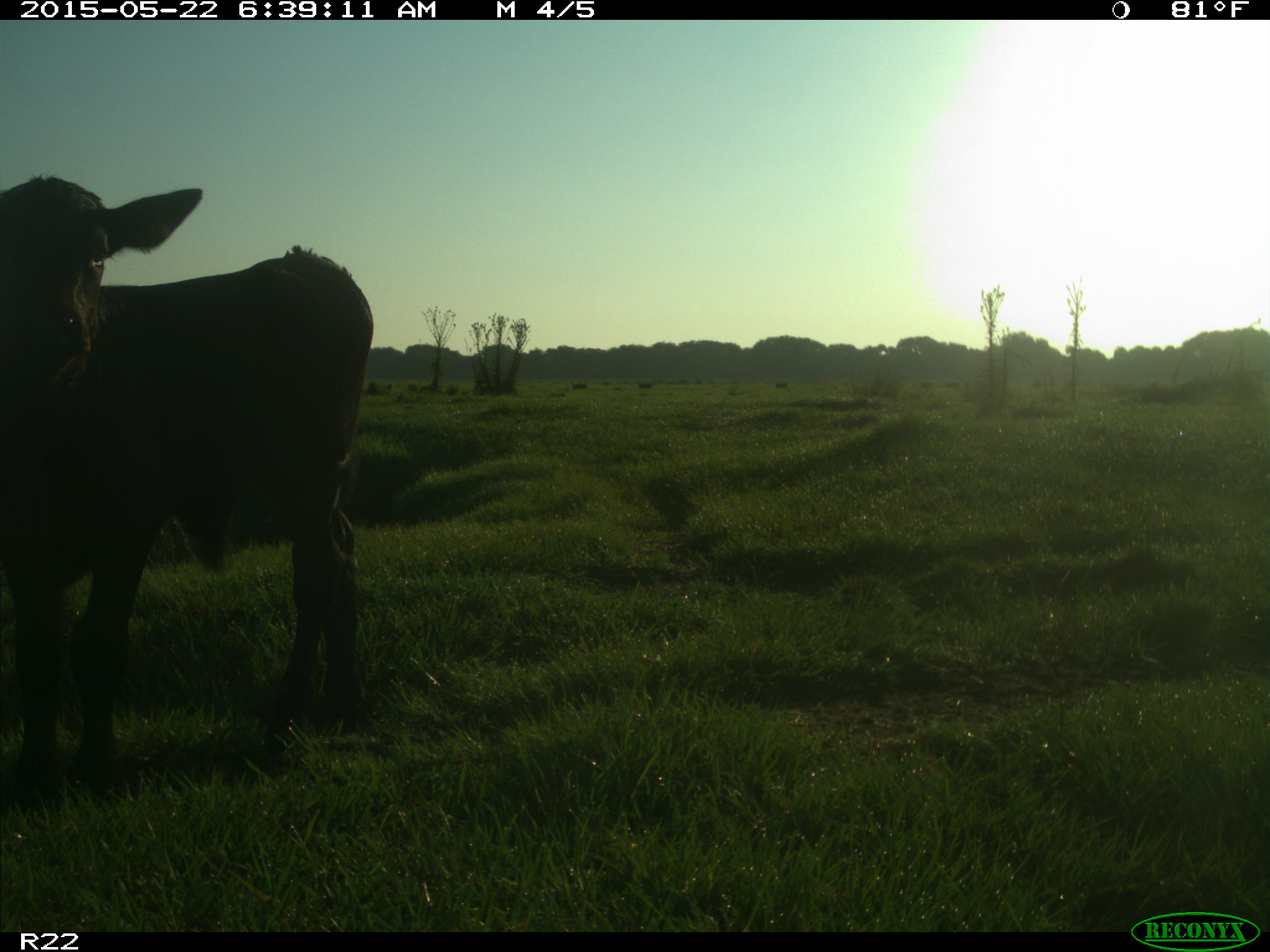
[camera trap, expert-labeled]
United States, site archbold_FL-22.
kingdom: Animalia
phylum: Chordata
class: Mammalia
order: Artiodactyla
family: Bovidae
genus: Bos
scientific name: Bos taurus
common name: domestic cow